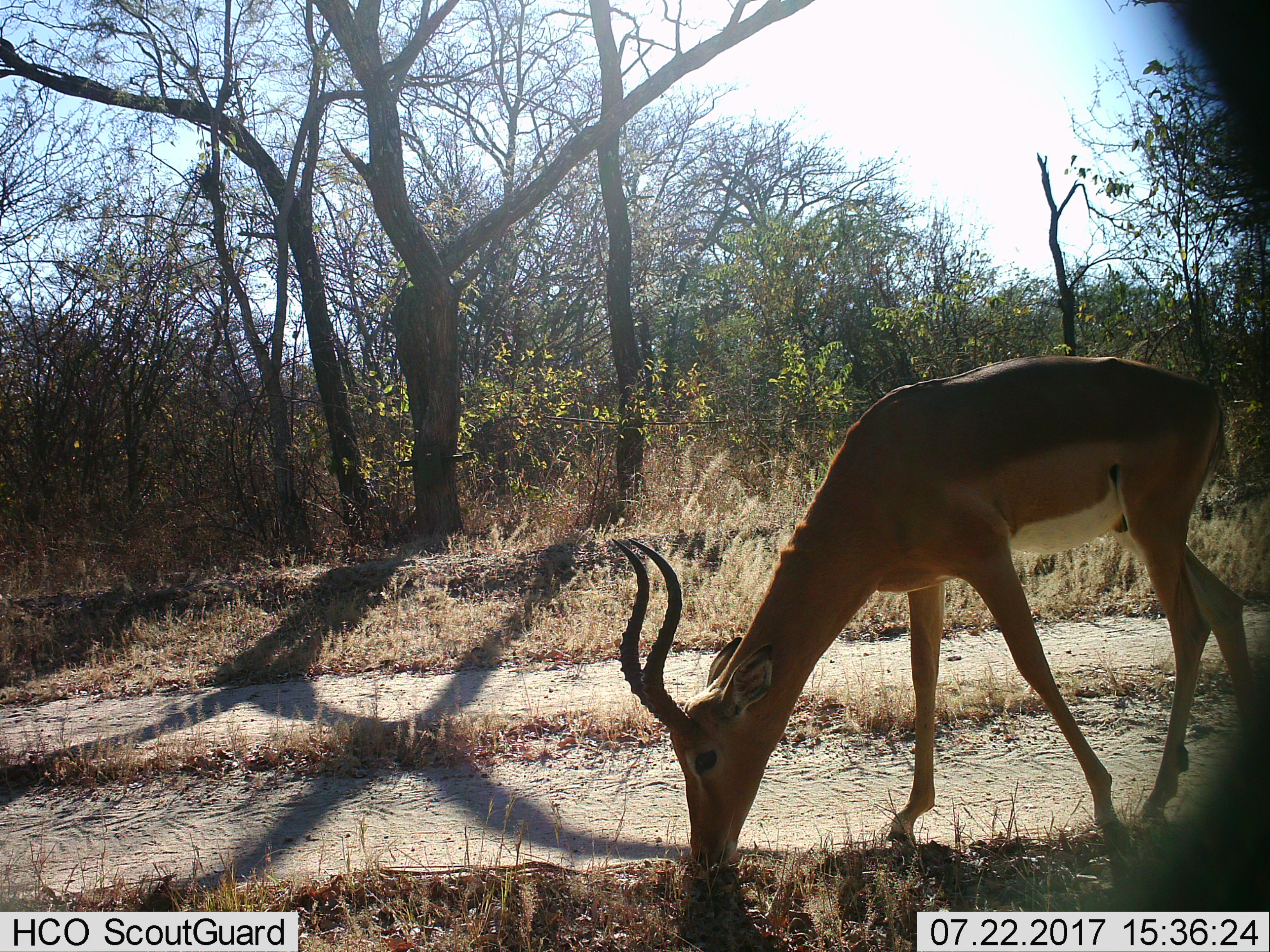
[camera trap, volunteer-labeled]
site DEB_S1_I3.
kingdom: Animalia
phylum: Chordata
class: Mammalia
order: Artiodactyla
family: Bovidae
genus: Aepyceros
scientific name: Aepyceros melampus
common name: impala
Impala (Aepyceros melampus), count 1. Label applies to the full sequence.